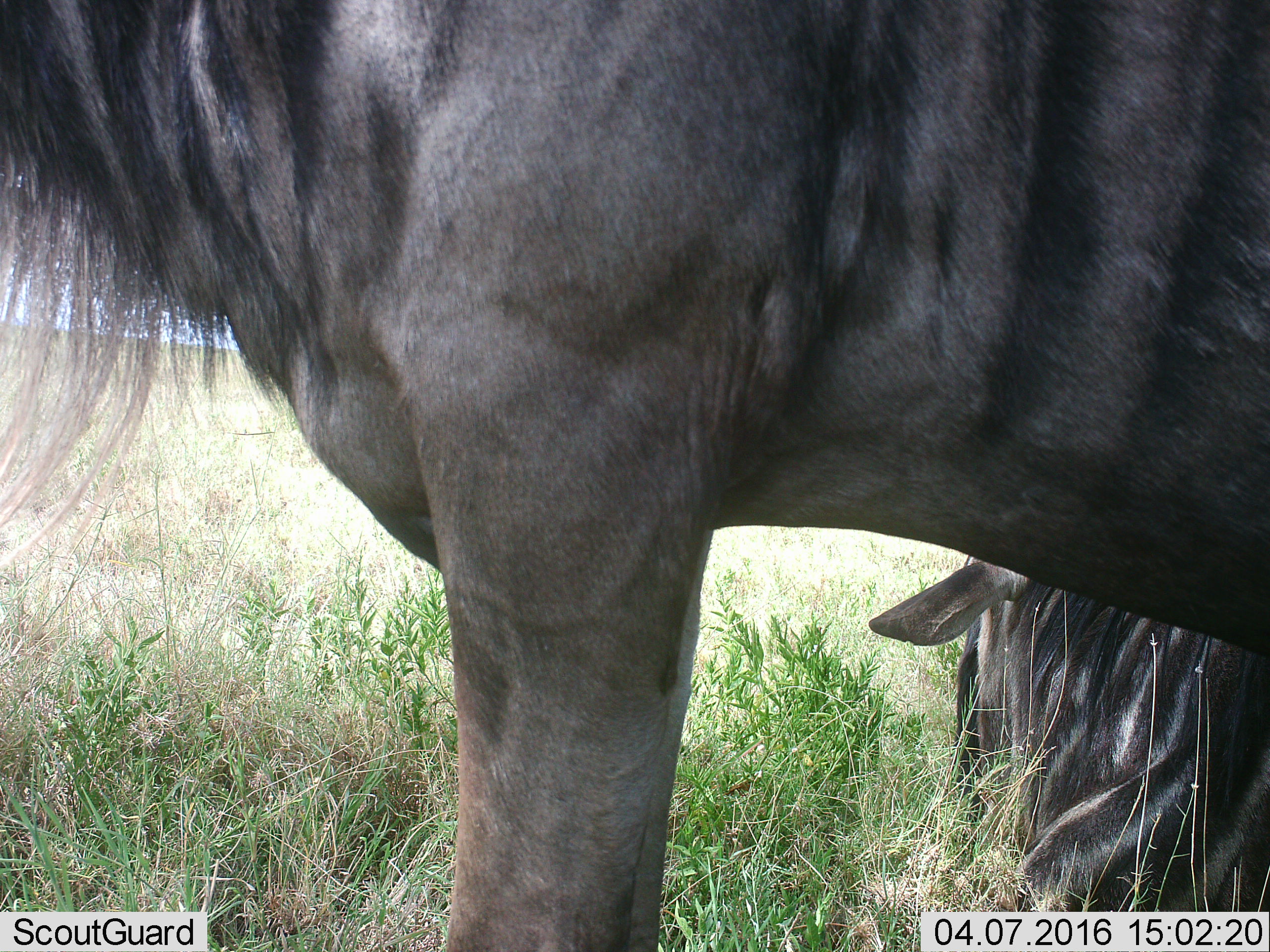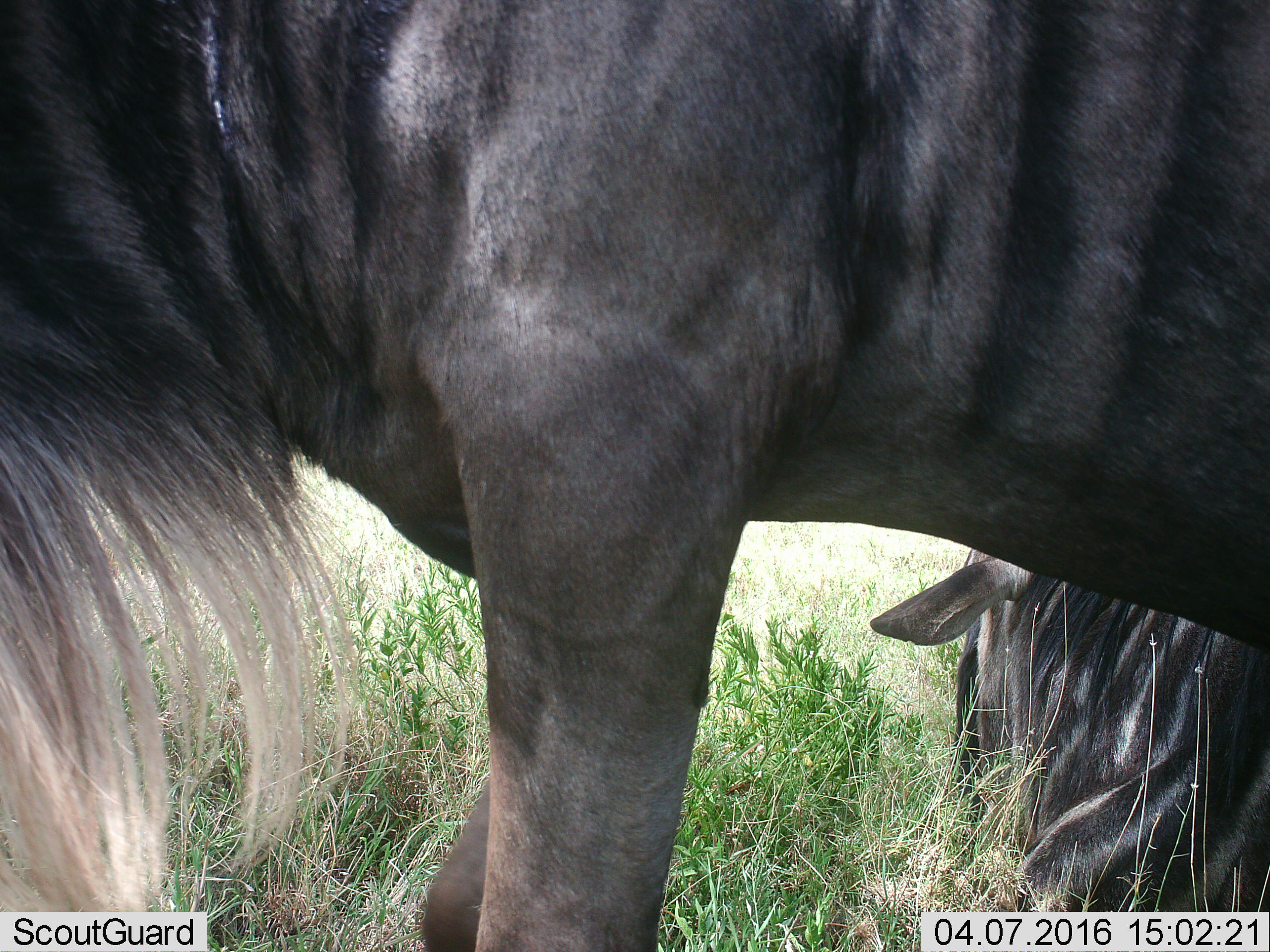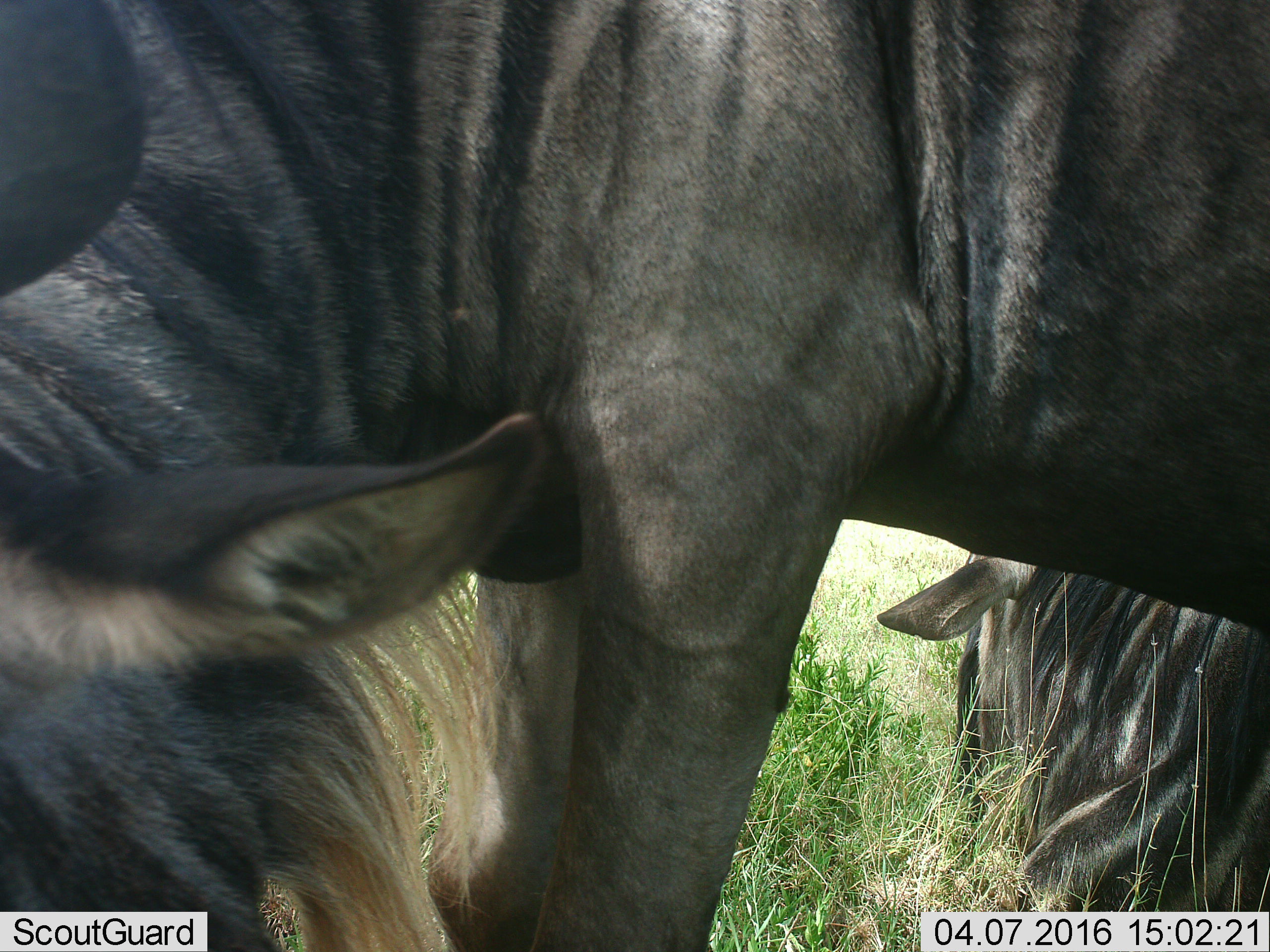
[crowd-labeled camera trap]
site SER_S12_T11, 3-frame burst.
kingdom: Animalia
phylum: Chordata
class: Mammalia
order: Artiodactyla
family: Bovidae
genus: Connochaetes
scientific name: Connochaetes taurinus taurinus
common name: blue wildebeest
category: wildebeestblue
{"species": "wildebeestblue (blue wildebeest) (Connochaetes taurinus taurinus)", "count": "2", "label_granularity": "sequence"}